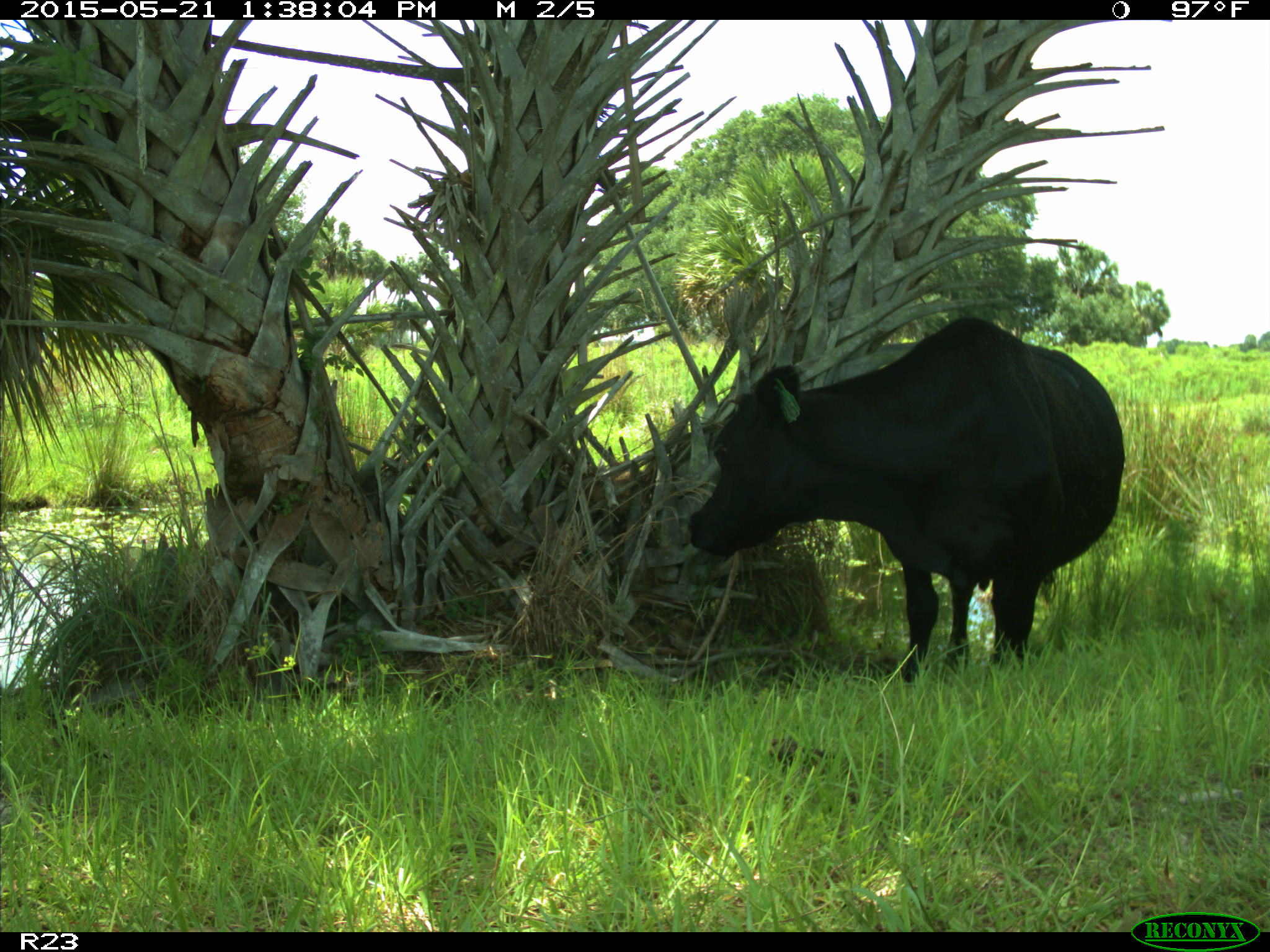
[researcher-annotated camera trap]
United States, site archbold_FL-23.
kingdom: Animalia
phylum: Chordata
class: Mammalia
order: Artiodactyla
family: Bovidae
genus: Bos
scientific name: Bos taurus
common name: domestic cow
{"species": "Bos taurus (domestic cow)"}